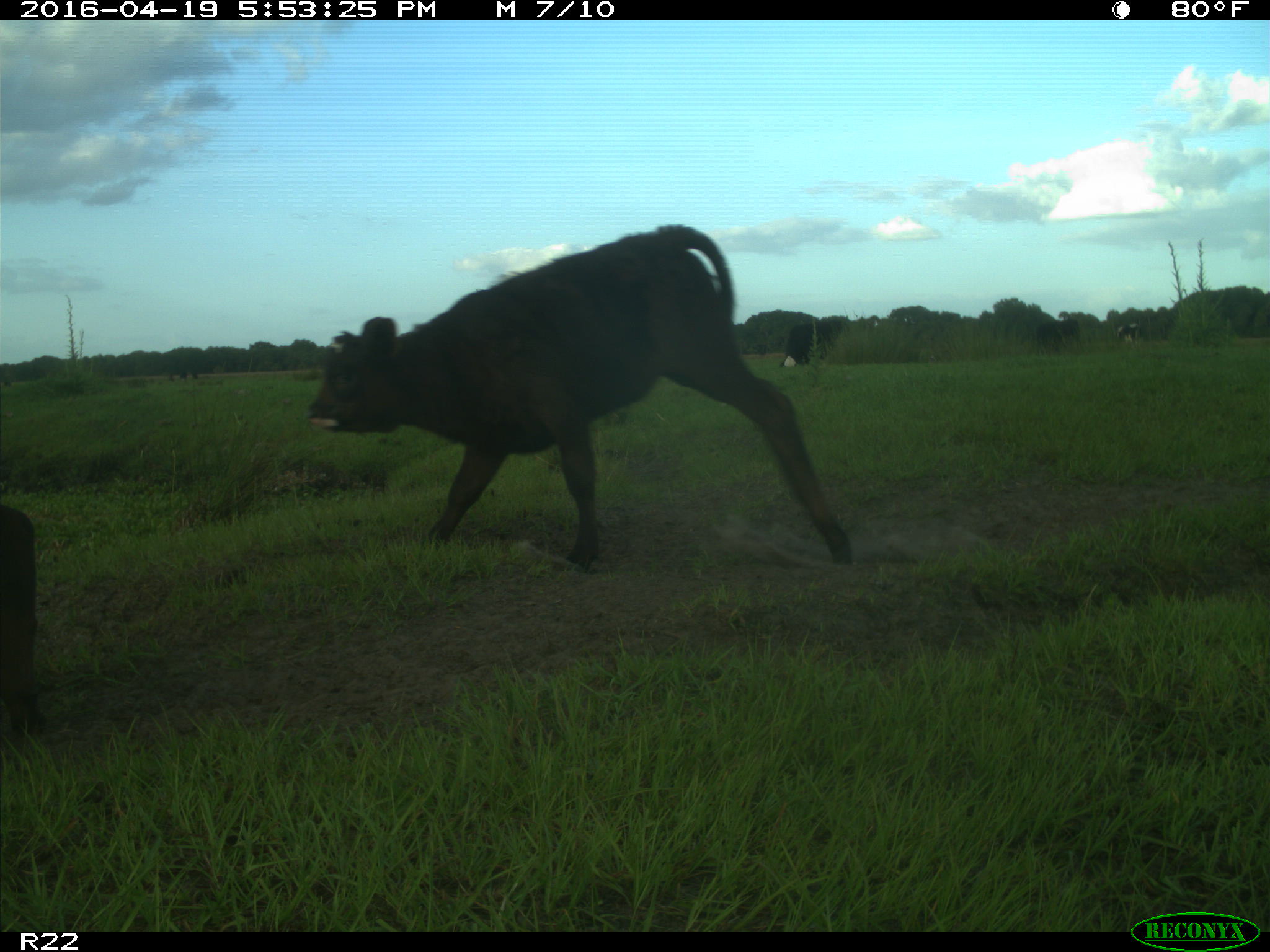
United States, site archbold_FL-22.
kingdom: Animalia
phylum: Chordata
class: Mammalia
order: Artiodactyla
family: Bovidae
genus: Bos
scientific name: Bos taurus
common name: domestic cow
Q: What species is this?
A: Bos taurus (domestic cow).